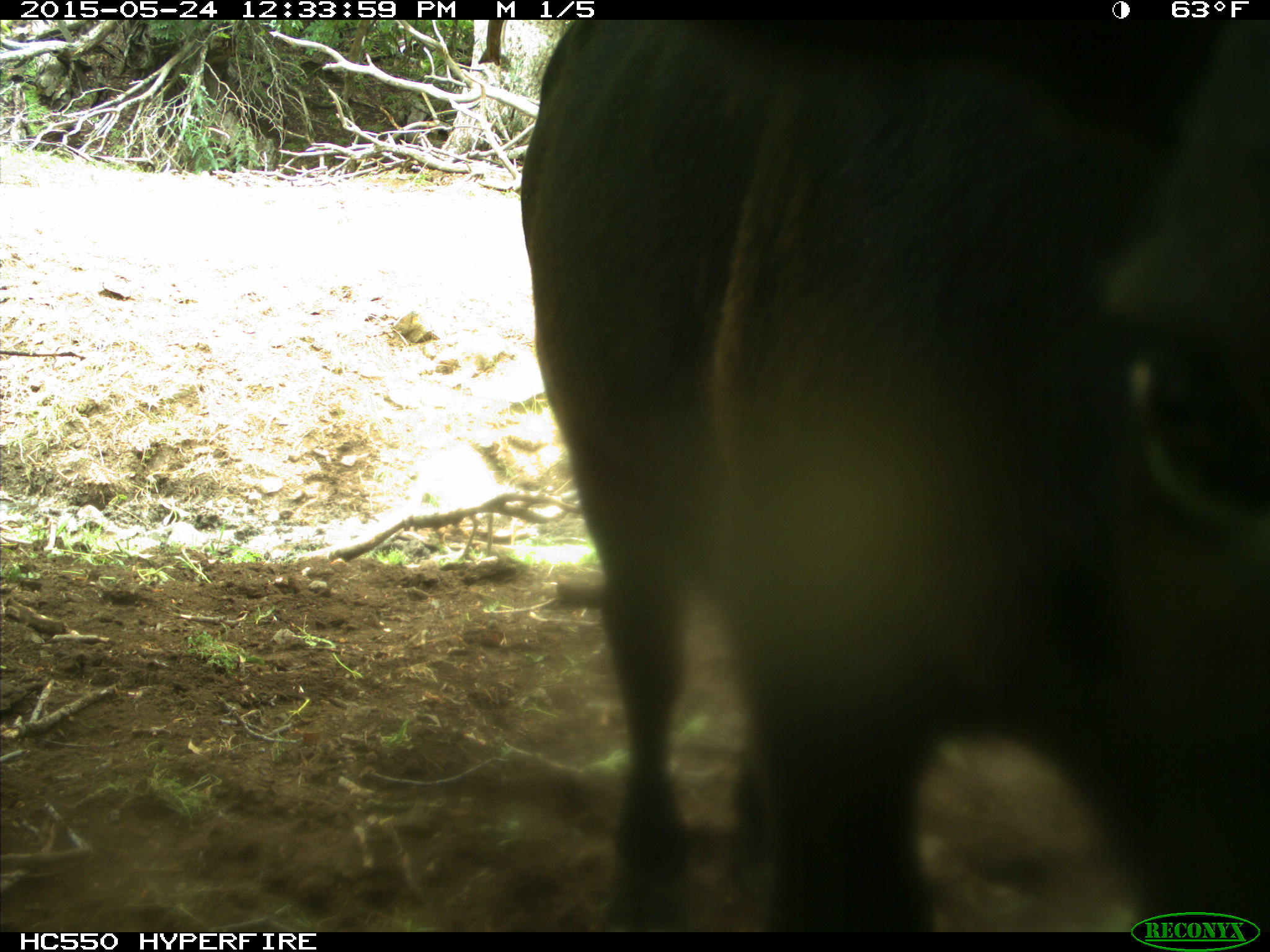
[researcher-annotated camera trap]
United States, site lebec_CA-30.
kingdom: Animalia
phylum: Chordata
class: Mammalia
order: Artiodactyla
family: Bovidae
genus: Bos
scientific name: Bos taurus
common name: domestic cow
Bos taurus (domestic cow).